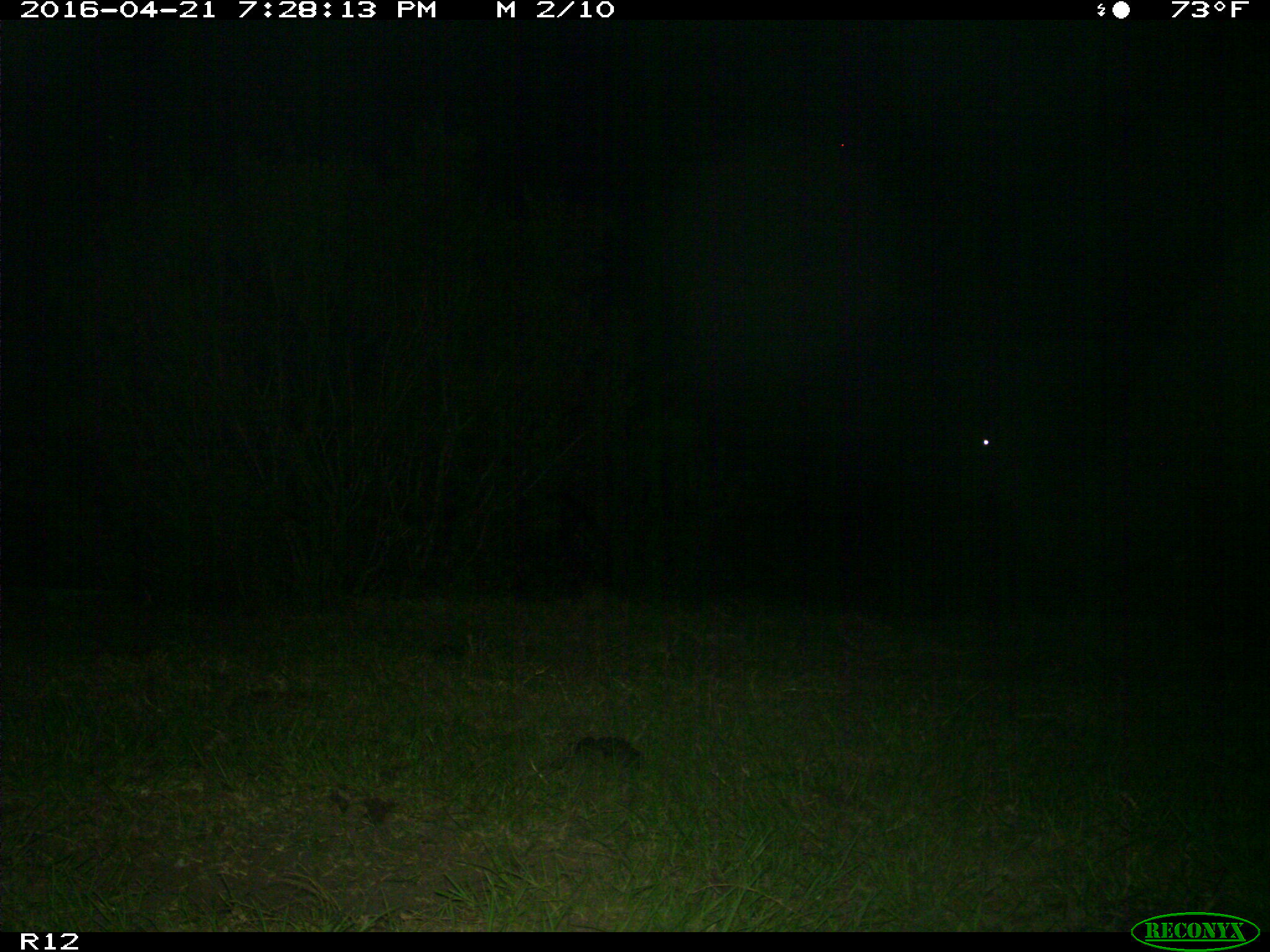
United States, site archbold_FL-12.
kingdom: Animalia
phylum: Chordata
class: Mammalia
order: Artiodactyla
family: Bovidae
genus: Bos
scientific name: Bos taurus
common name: domestic cow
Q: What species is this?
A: Bos taurus (domestic cow).